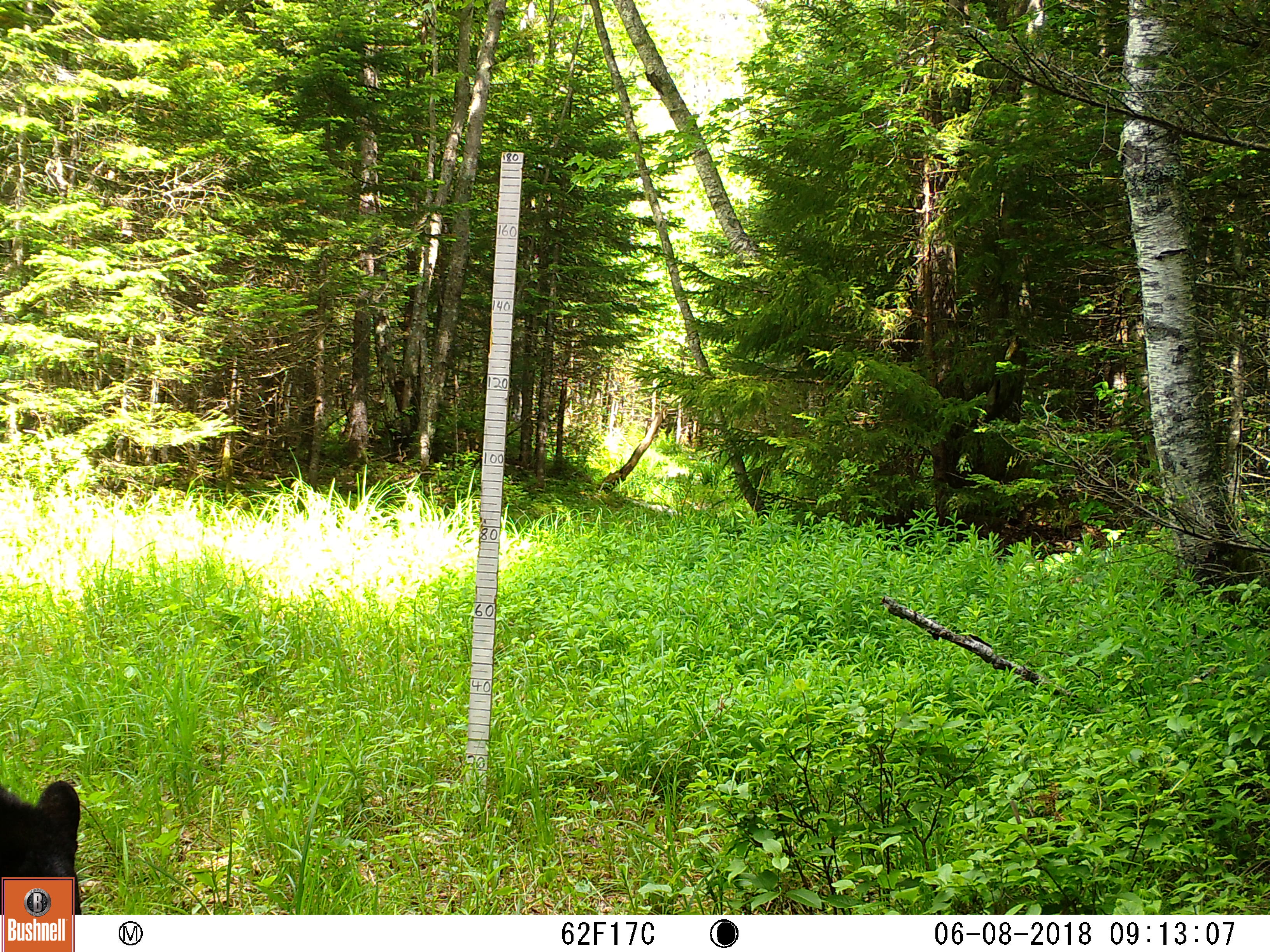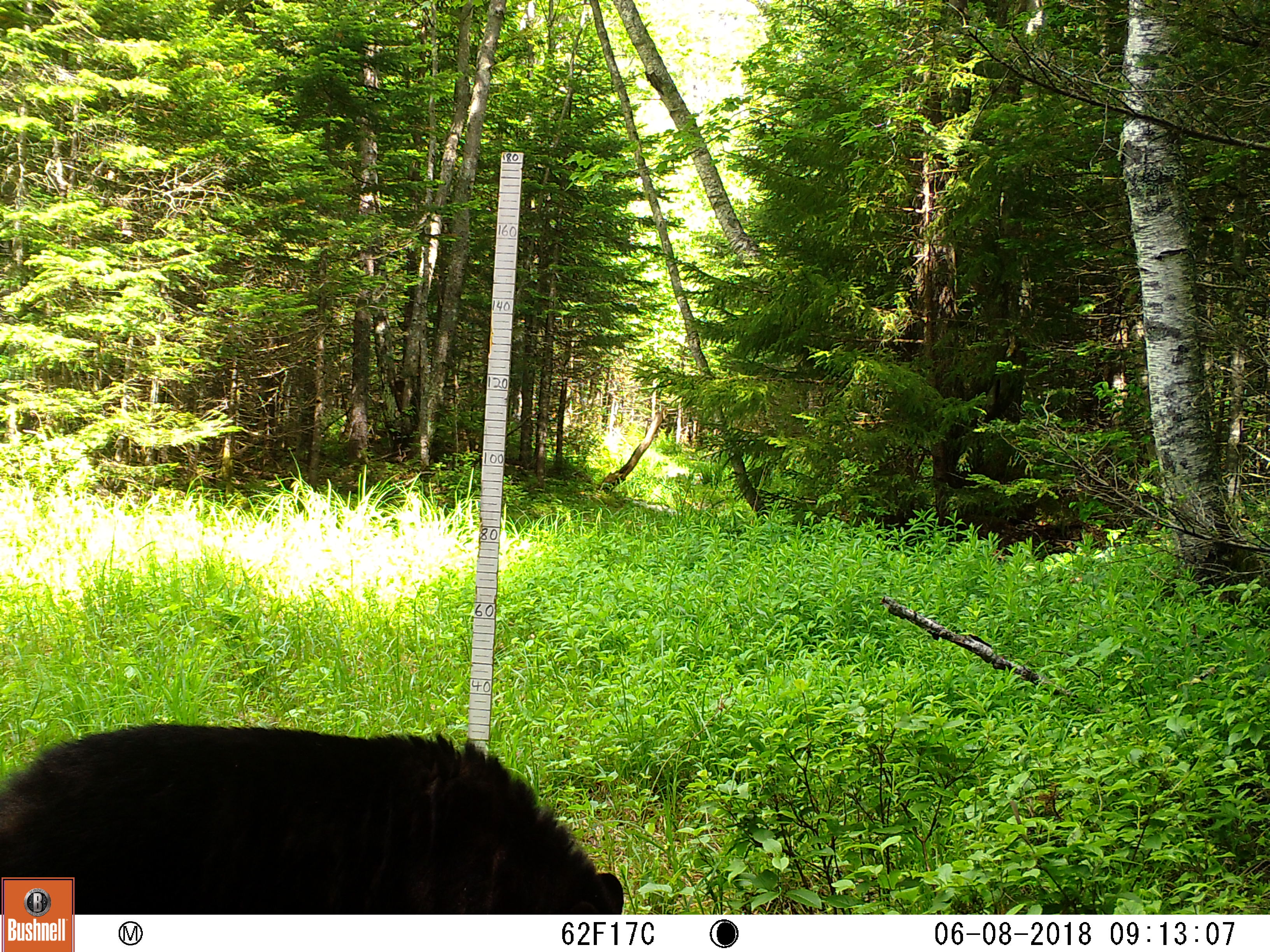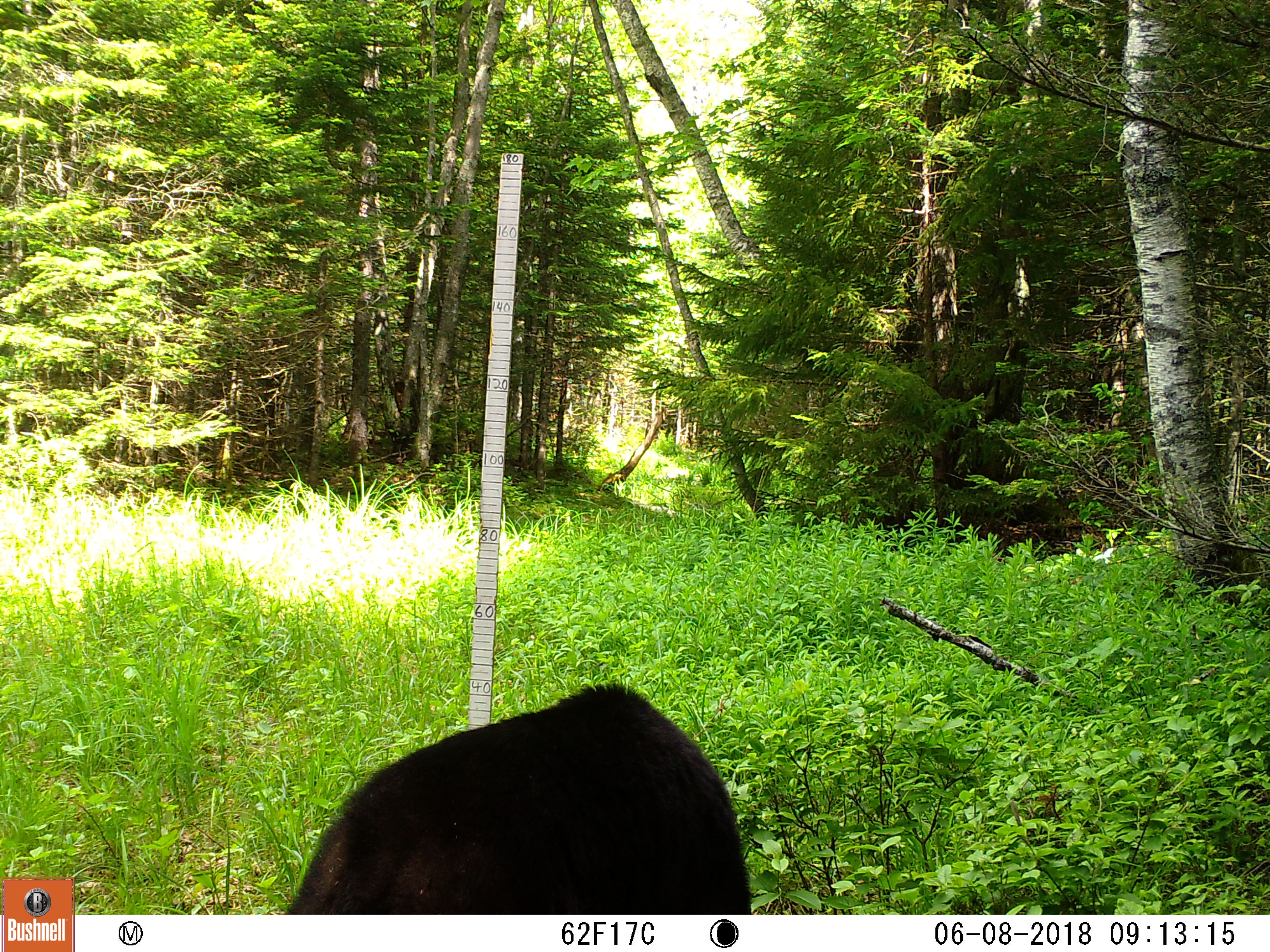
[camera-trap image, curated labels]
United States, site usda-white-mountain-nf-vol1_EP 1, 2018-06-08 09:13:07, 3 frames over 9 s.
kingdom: Animalia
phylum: Chordata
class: Mammalia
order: Carnivora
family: Ursidae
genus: Ursus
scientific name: Ursus americanus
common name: black bear